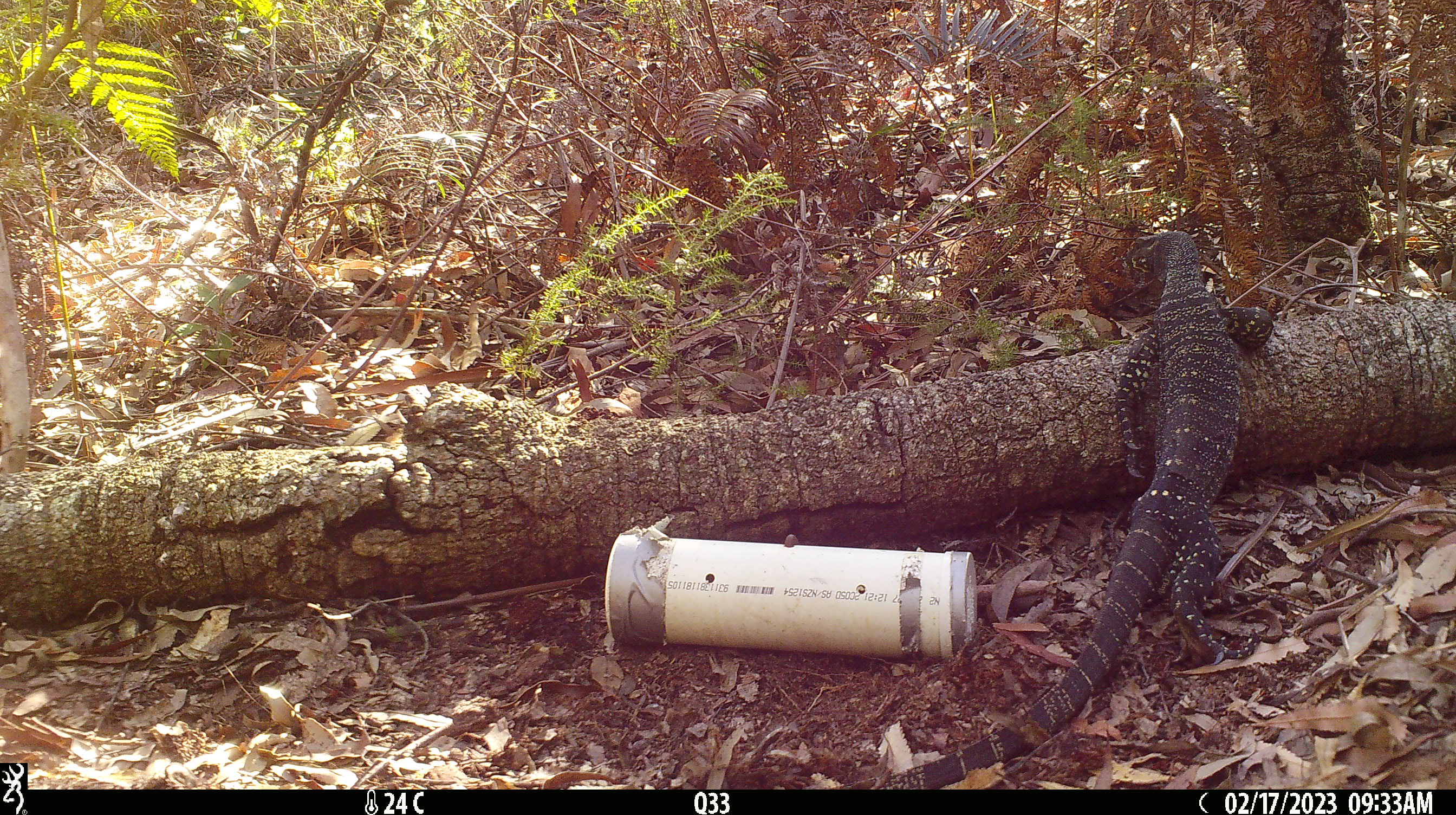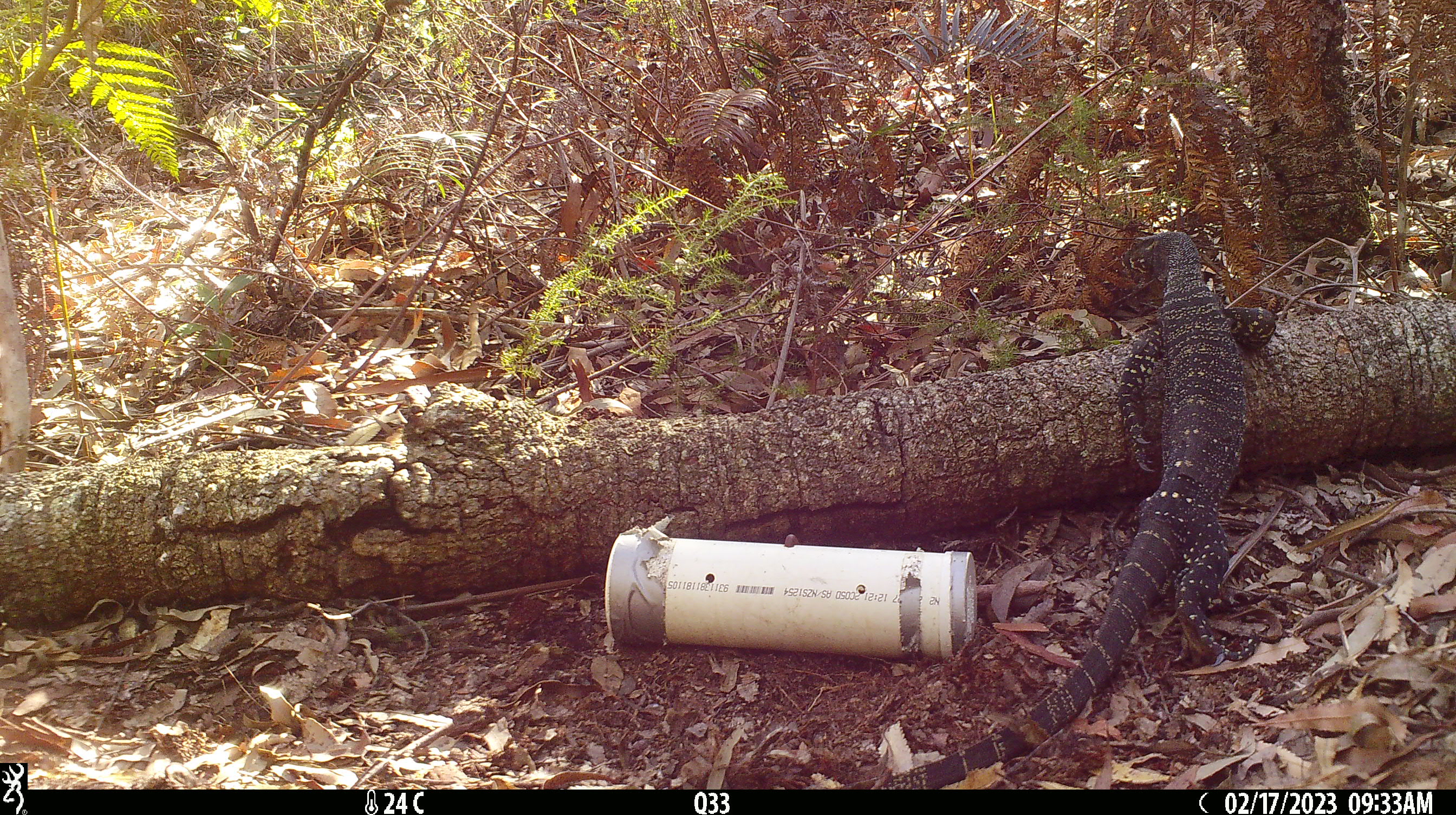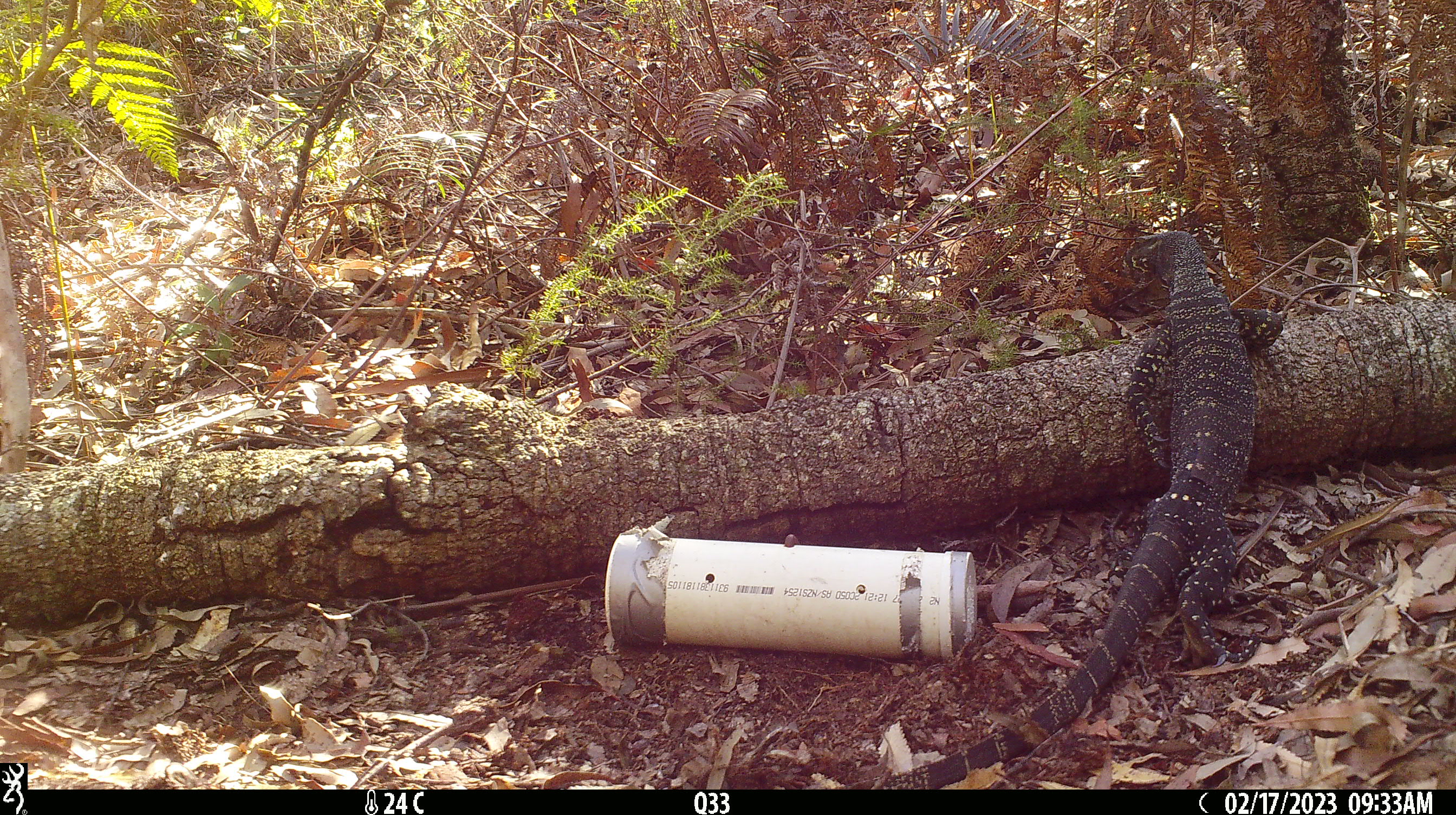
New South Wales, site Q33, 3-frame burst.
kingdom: Animalia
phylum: Chordata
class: Reptilia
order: Squamata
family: Varanidae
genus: Varanus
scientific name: Varanus varius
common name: lace monitor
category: goanna